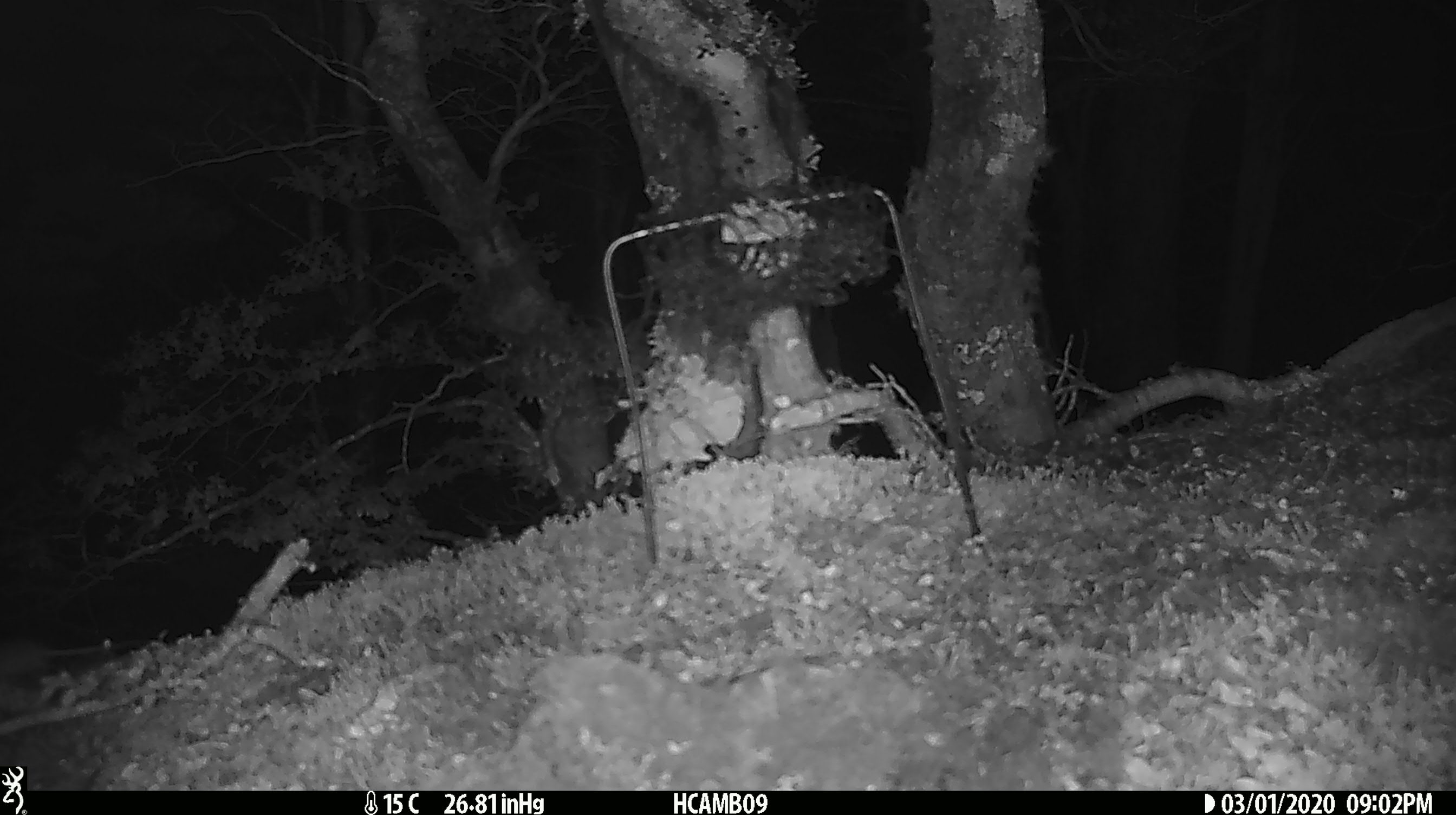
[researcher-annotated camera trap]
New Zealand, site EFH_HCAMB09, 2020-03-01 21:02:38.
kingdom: Animalia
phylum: Chordata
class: Mammalia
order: Rodentia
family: Muridae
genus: Mus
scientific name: Mus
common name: mouse